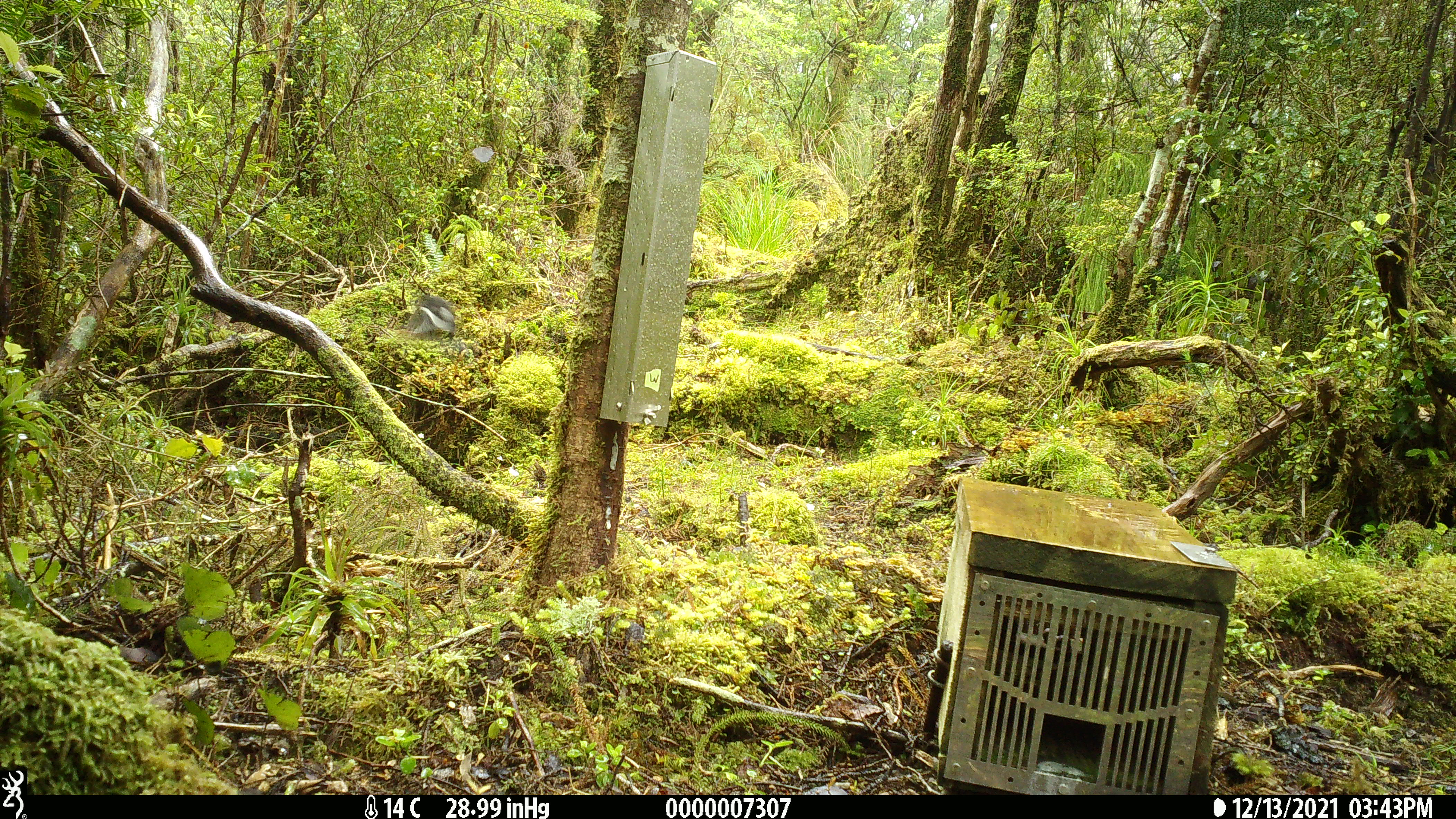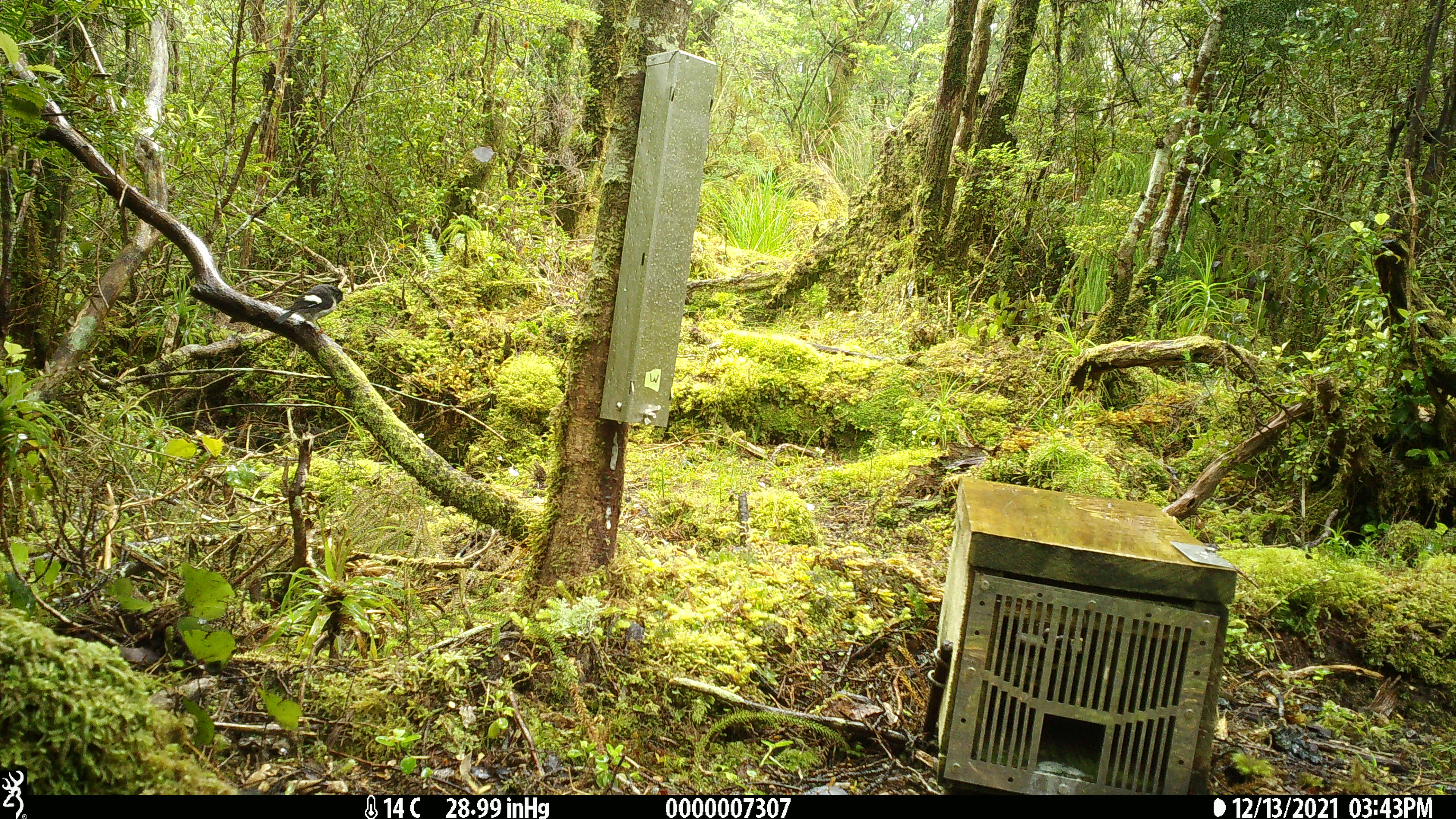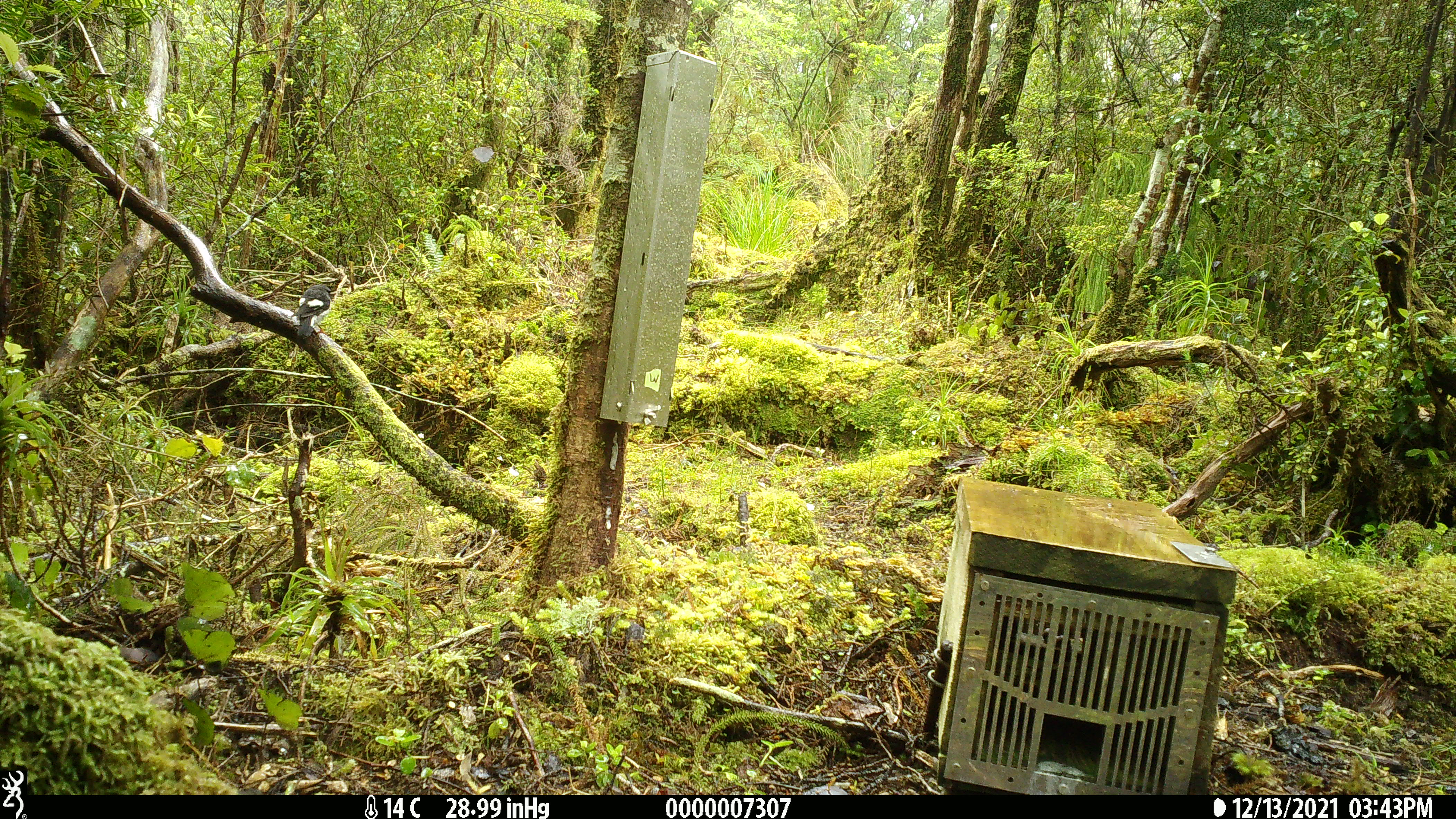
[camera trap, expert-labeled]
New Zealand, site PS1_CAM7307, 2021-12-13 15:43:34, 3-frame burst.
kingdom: Animalia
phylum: Chordata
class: Aves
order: Passeriformes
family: Petroicidae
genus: Petroica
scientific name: Petroica macrocephala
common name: tomtit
Tomtit (Petroica macrocephala).